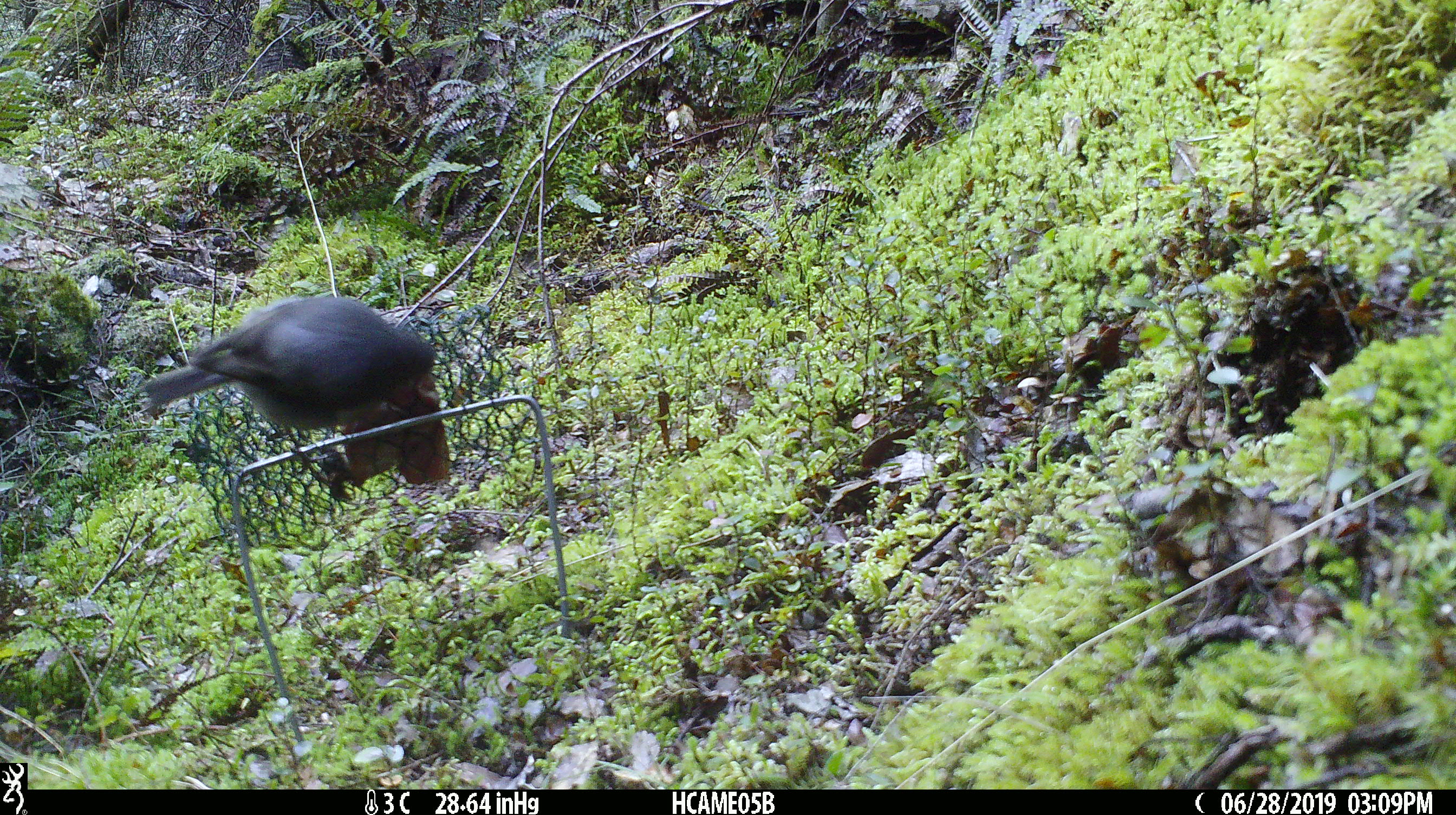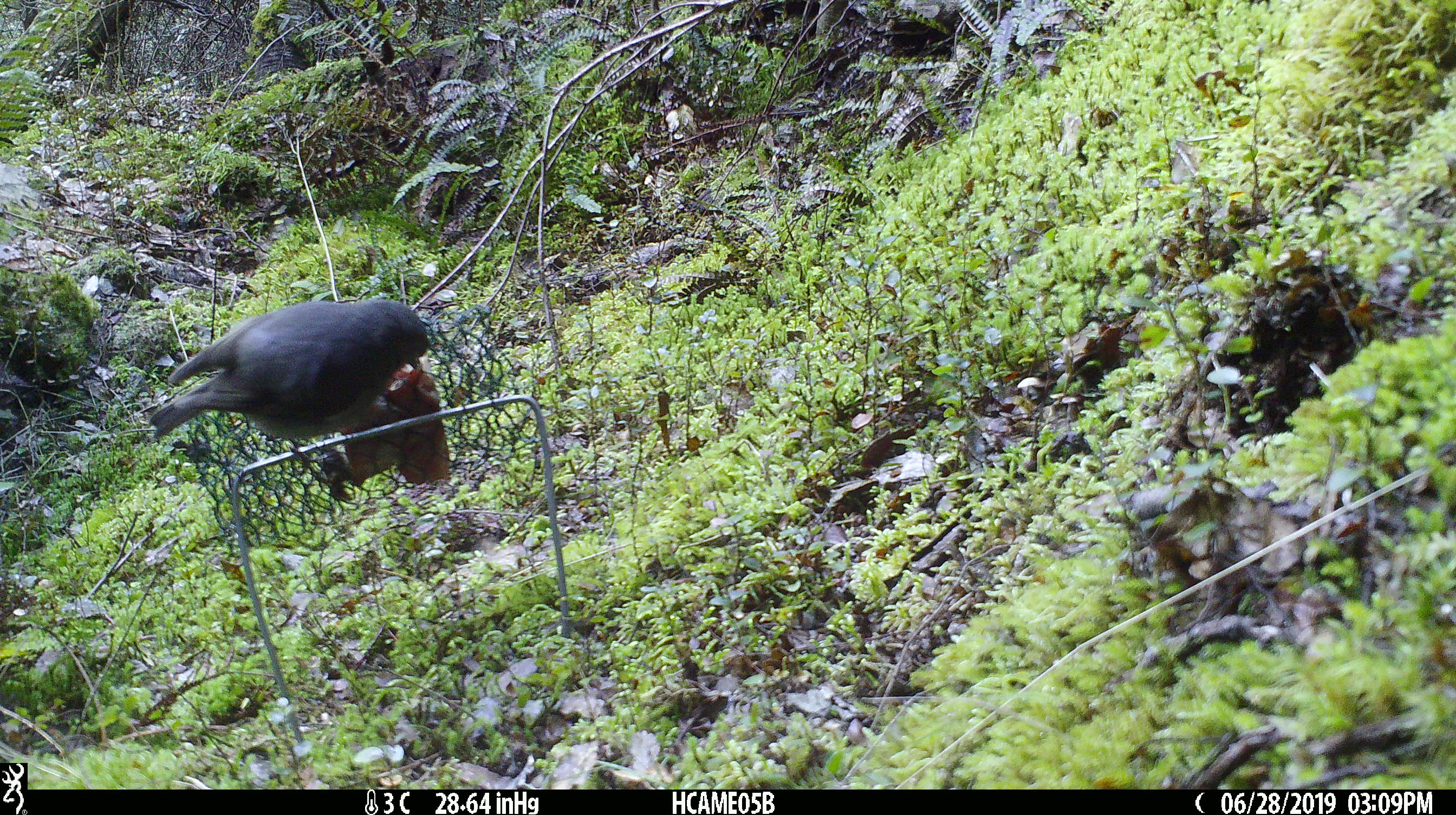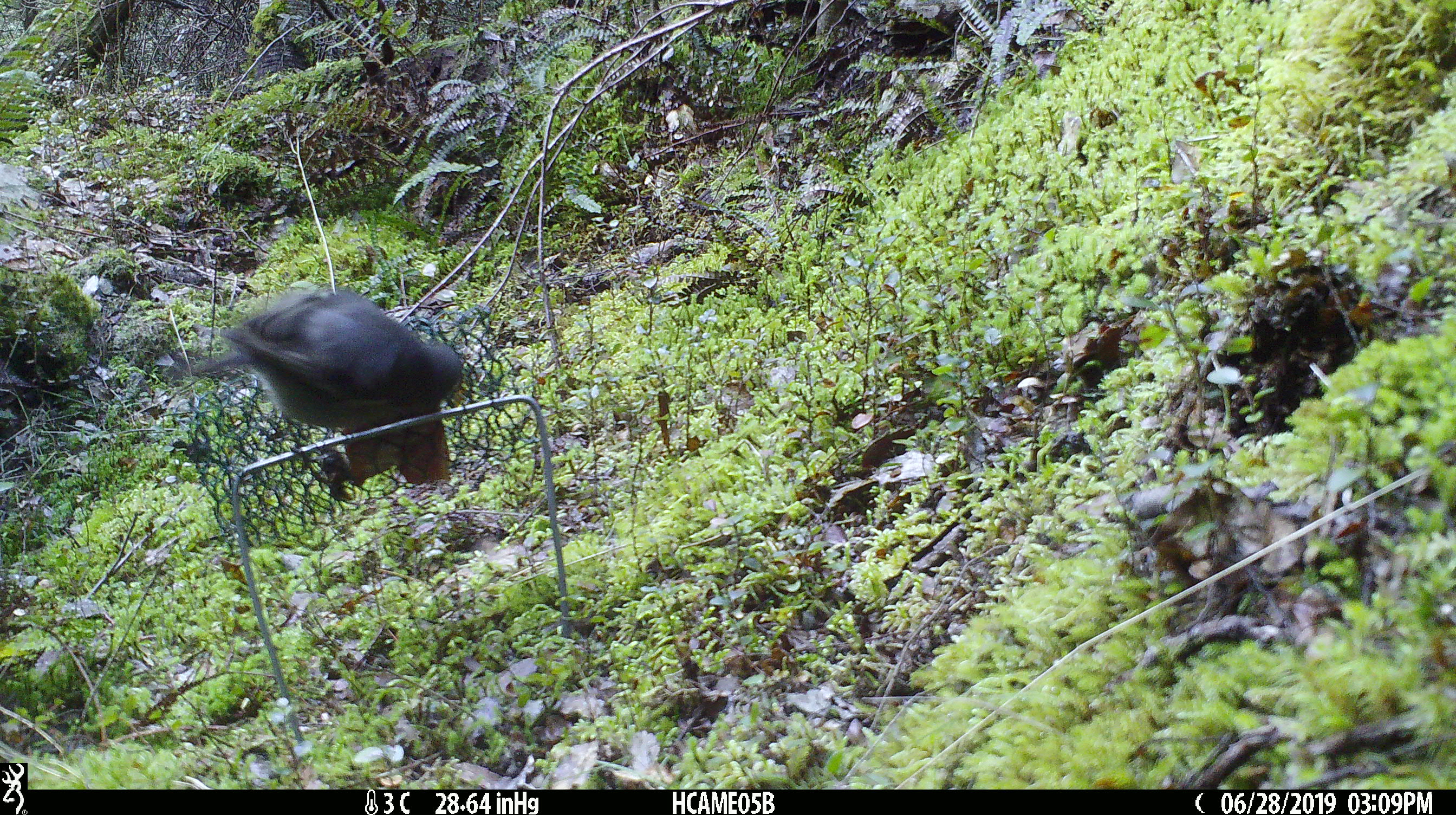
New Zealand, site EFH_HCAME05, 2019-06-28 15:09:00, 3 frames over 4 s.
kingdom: Animalia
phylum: Chordata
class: Aves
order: Passeriformes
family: Petroicidae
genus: Petroica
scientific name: Petroica australis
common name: new zealand robin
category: robin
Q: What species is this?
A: Robin (new zealand robin) (Petroica australis).